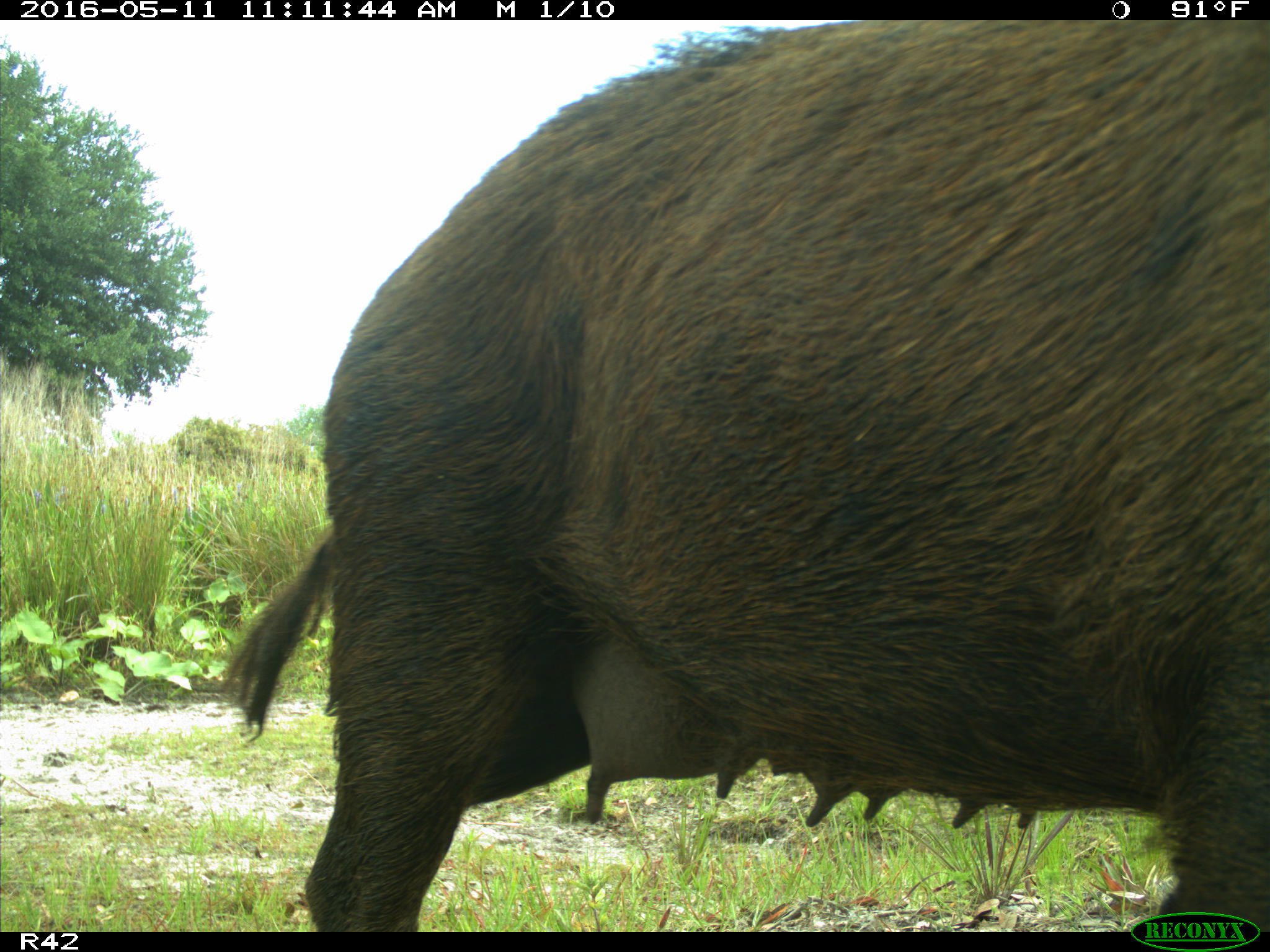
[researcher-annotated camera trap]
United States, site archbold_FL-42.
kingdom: Animalia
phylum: Chordata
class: Mammalia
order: Artiodactyla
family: Suidae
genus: Sus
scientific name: Sus scrofa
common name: wild boar